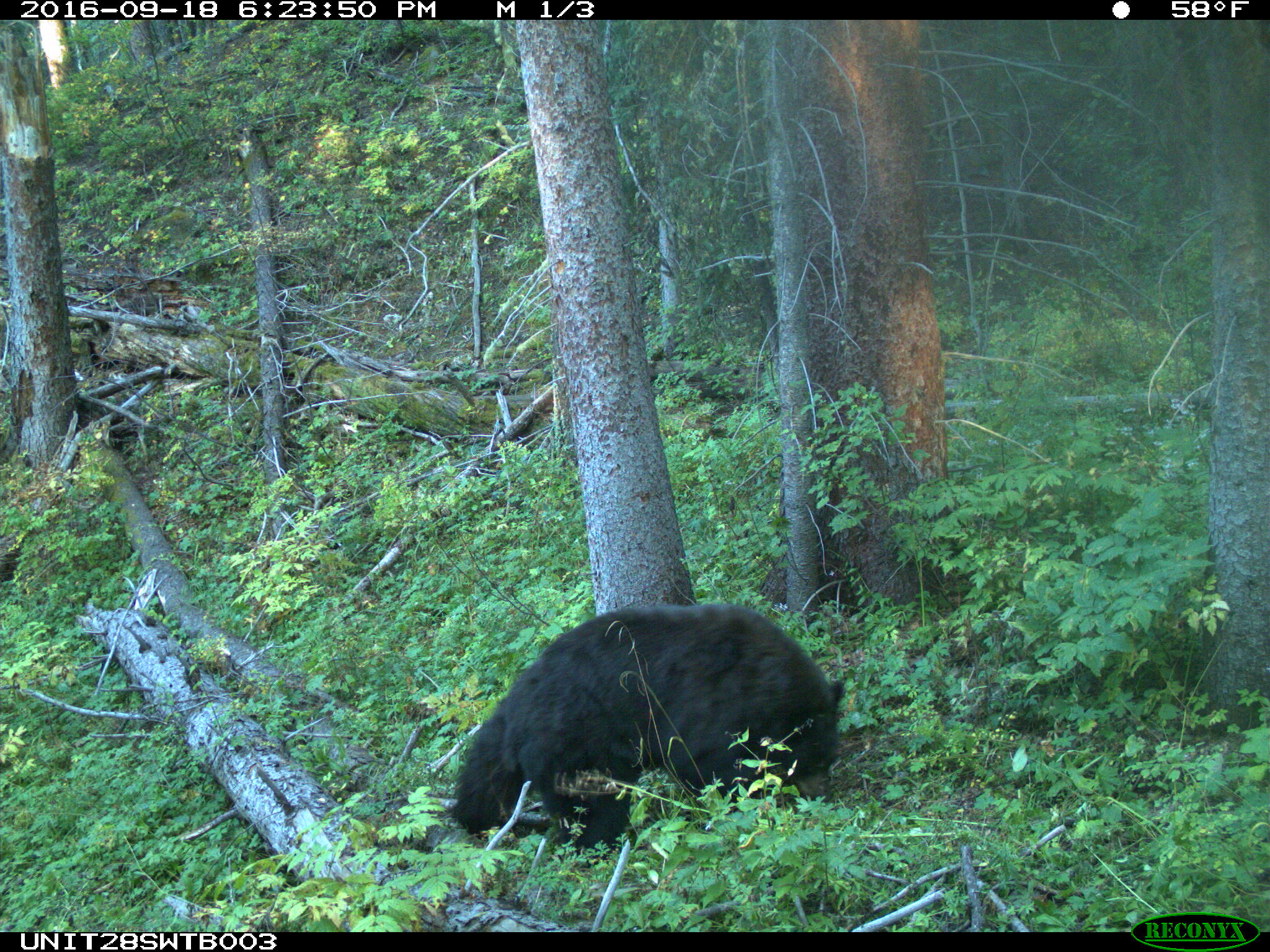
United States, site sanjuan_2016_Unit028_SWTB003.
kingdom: Animalia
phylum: Chordata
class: Mammalia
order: Carnivora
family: Ursidae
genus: Ursus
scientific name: Ursus americanus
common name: american black bear